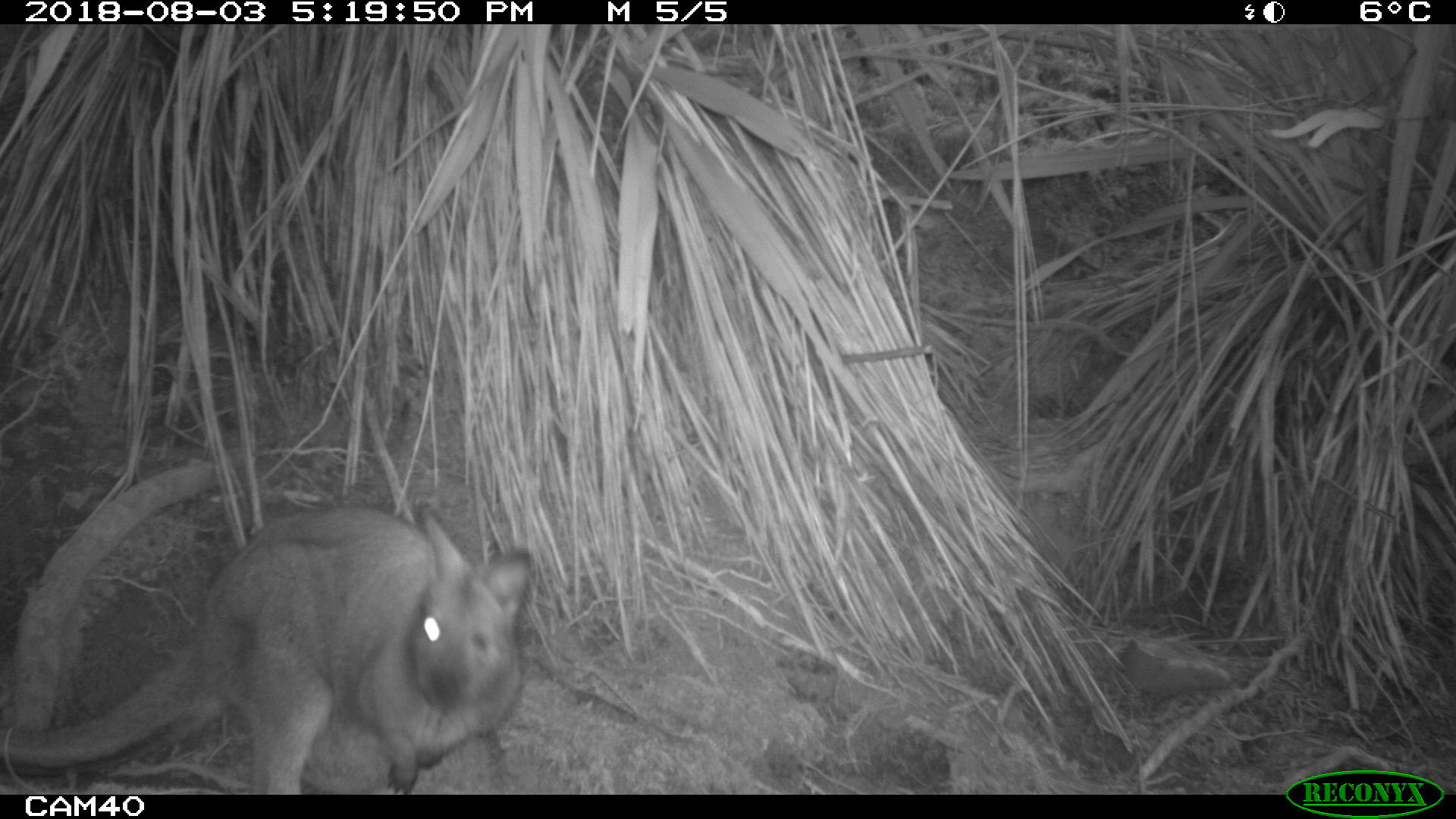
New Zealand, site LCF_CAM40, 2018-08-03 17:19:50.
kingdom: Animalia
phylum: Chordata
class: Mammalia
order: Diprotodontia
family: Macropodidae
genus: Notamacropus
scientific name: Notamacropus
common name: wallaby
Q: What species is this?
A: Wallaby (Notamacropus).